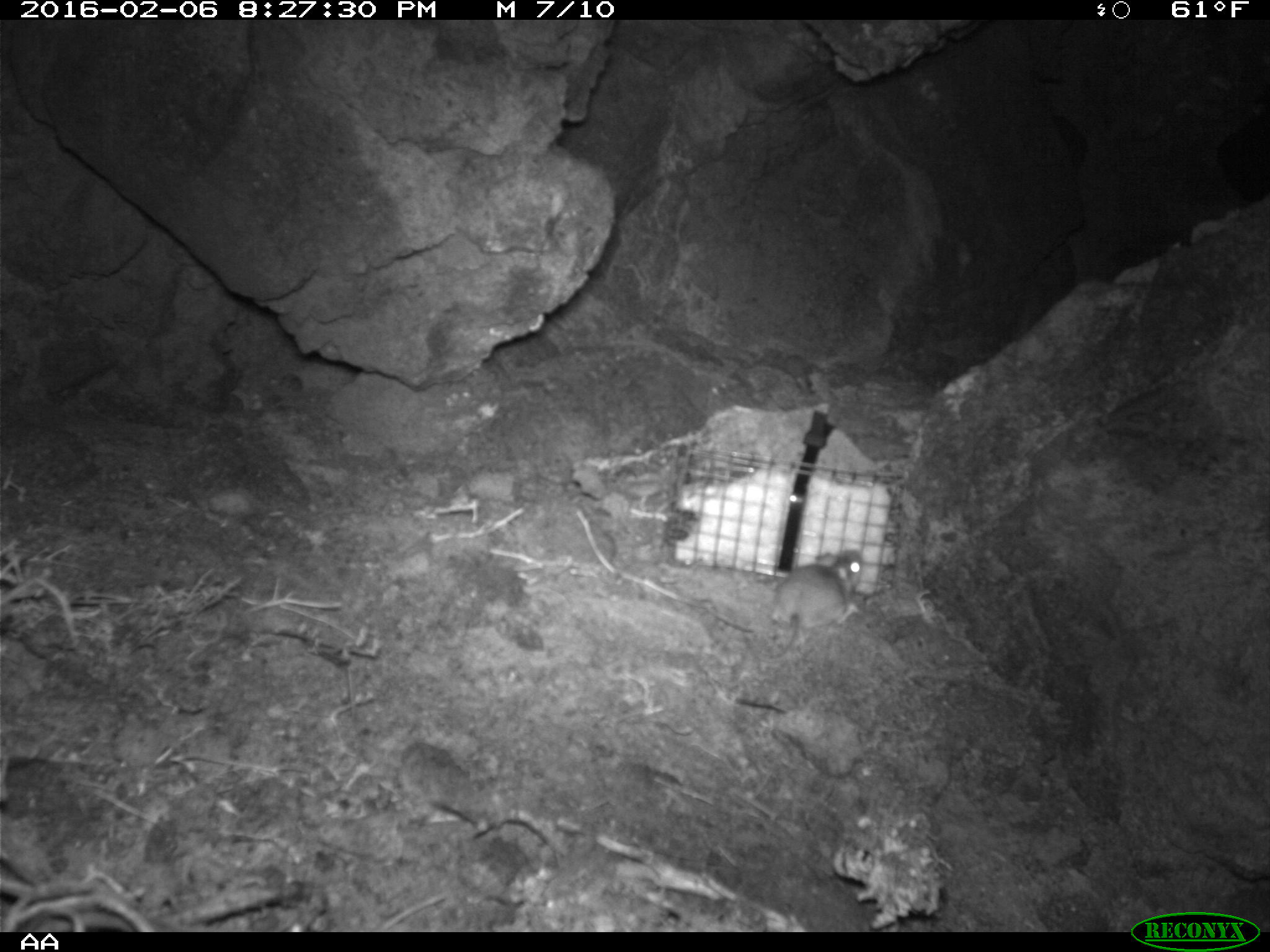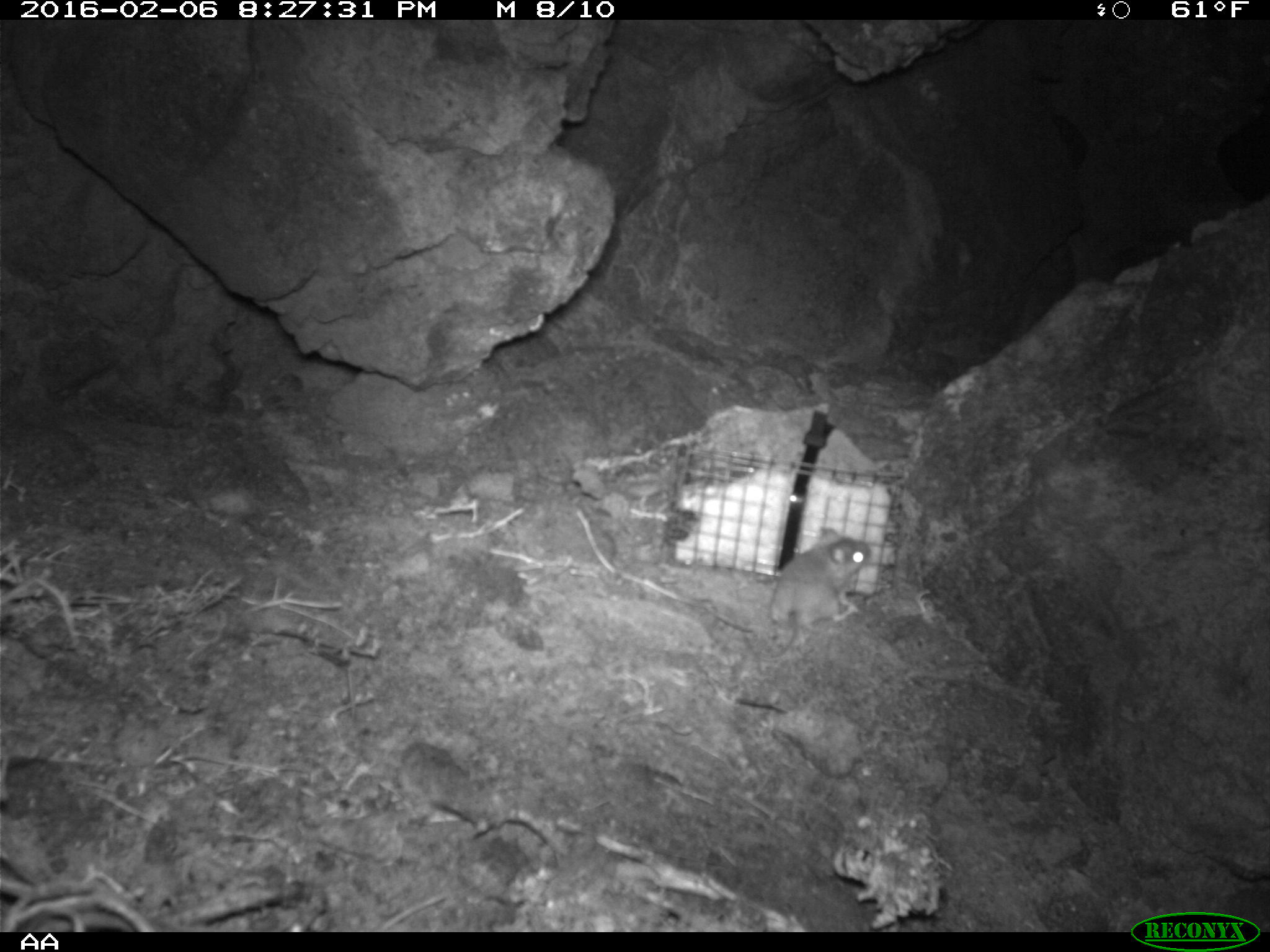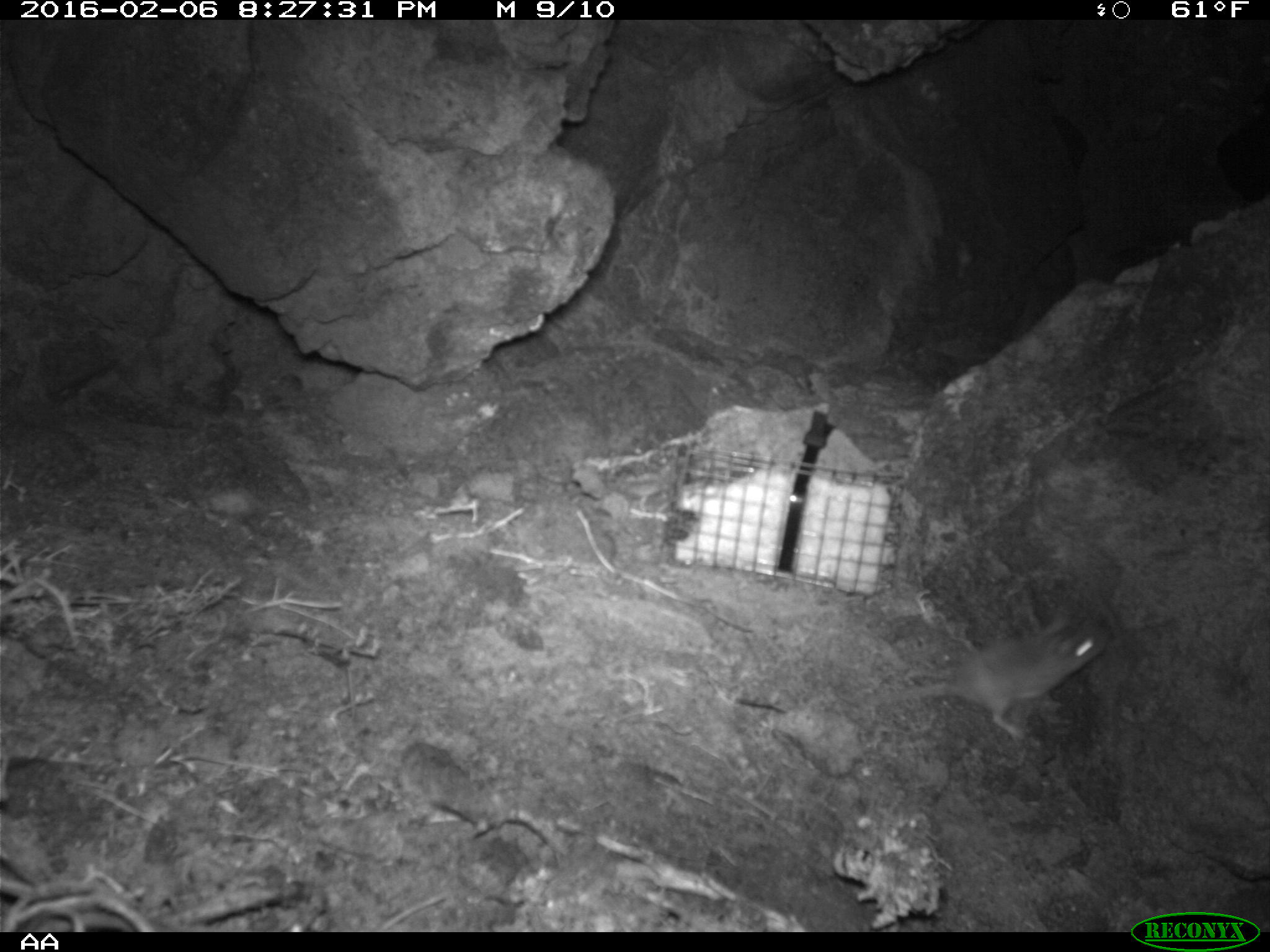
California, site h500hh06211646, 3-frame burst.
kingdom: Animalia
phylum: Chordata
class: Mammalia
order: Rodentia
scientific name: Rodentia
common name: rodent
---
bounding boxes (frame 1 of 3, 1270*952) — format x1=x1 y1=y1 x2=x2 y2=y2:
rodent: x1=742 y1=547 x2=867 y2=666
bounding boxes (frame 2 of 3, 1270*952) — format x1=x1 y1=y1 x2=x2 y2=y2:
rodent: x1=744 y1=527 x2=870 y2=661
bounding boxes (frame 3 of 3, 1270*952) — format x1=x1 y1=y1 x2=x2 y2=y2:
rodent: x1=873 y1=612 x2=1108 y2=743